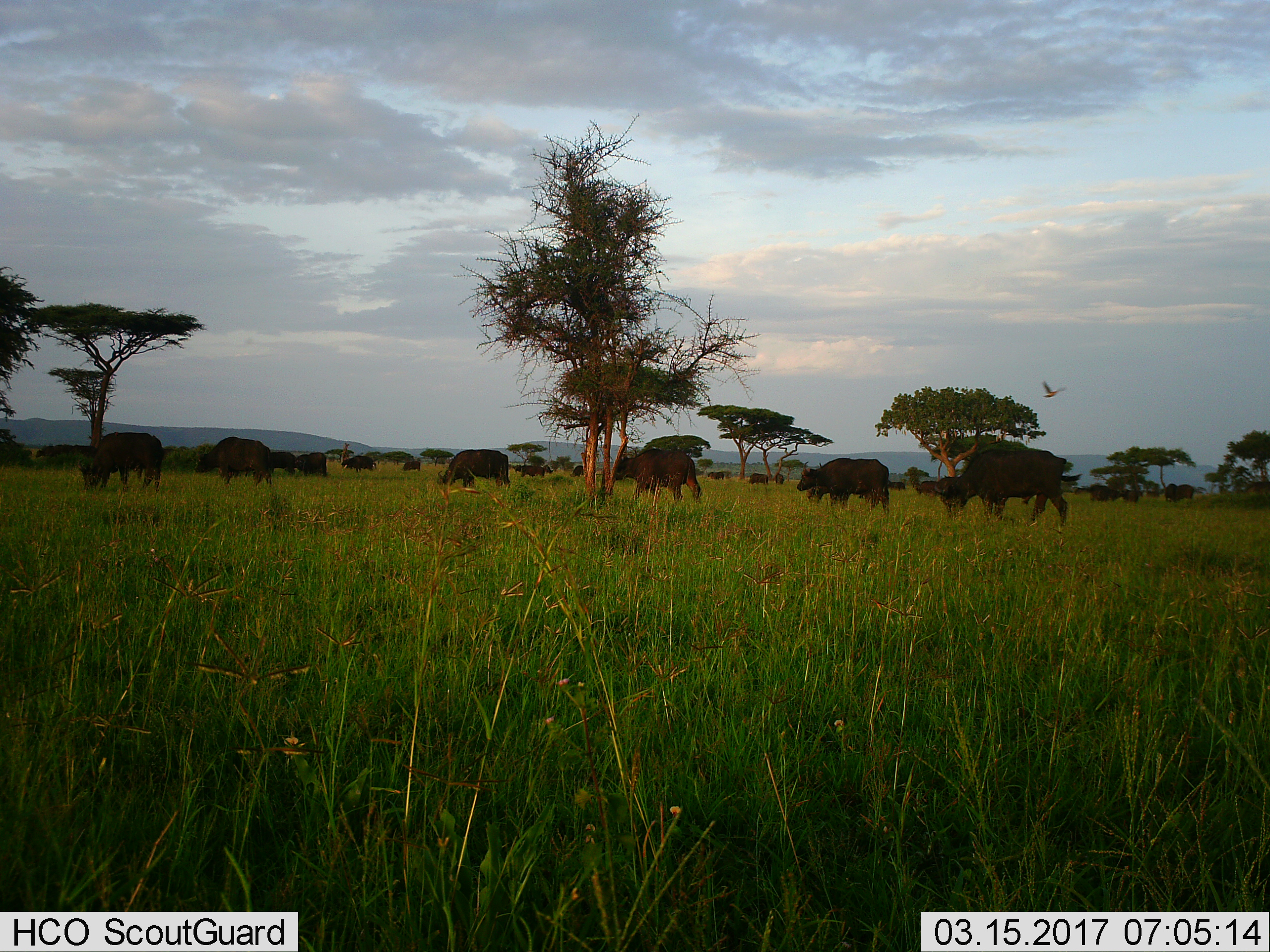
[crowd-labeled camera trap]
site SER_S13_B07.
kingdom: Animalia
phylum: Chordata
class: Mammalia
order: Artiodactyla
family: Bovidae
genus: Syncerus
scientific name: Syncerus caffer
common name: african buffalo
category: buffalo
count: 11-50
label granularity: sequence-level